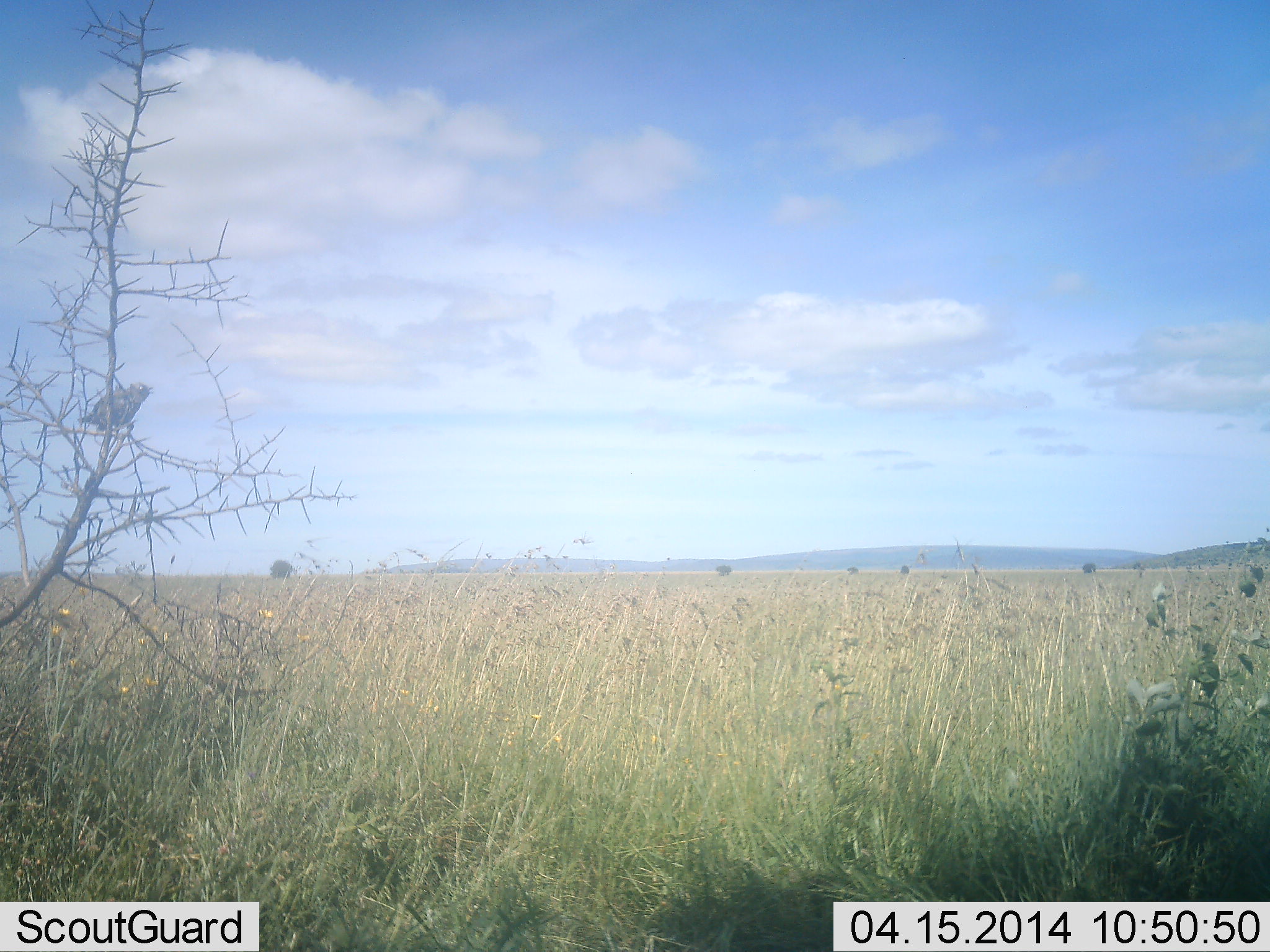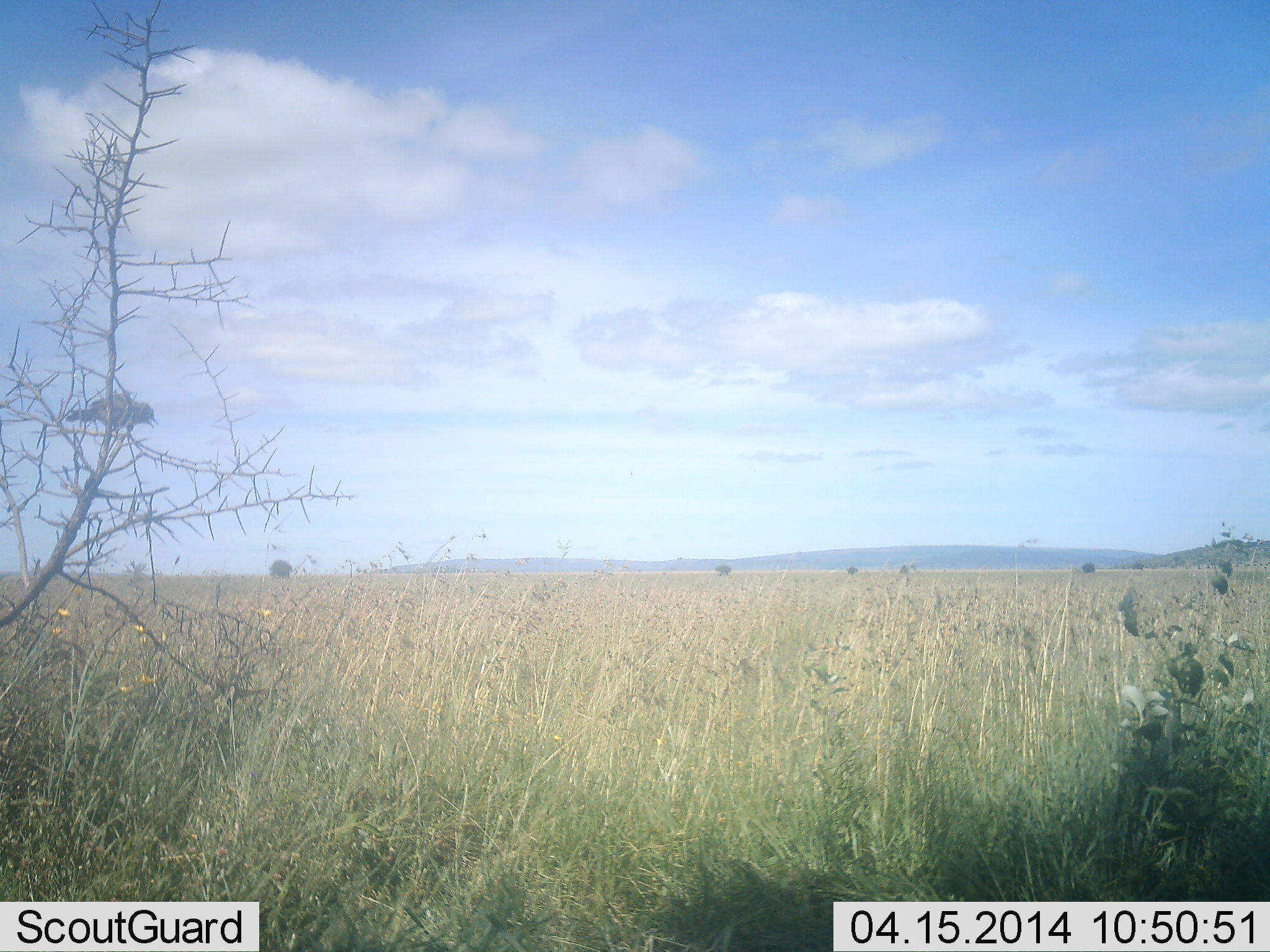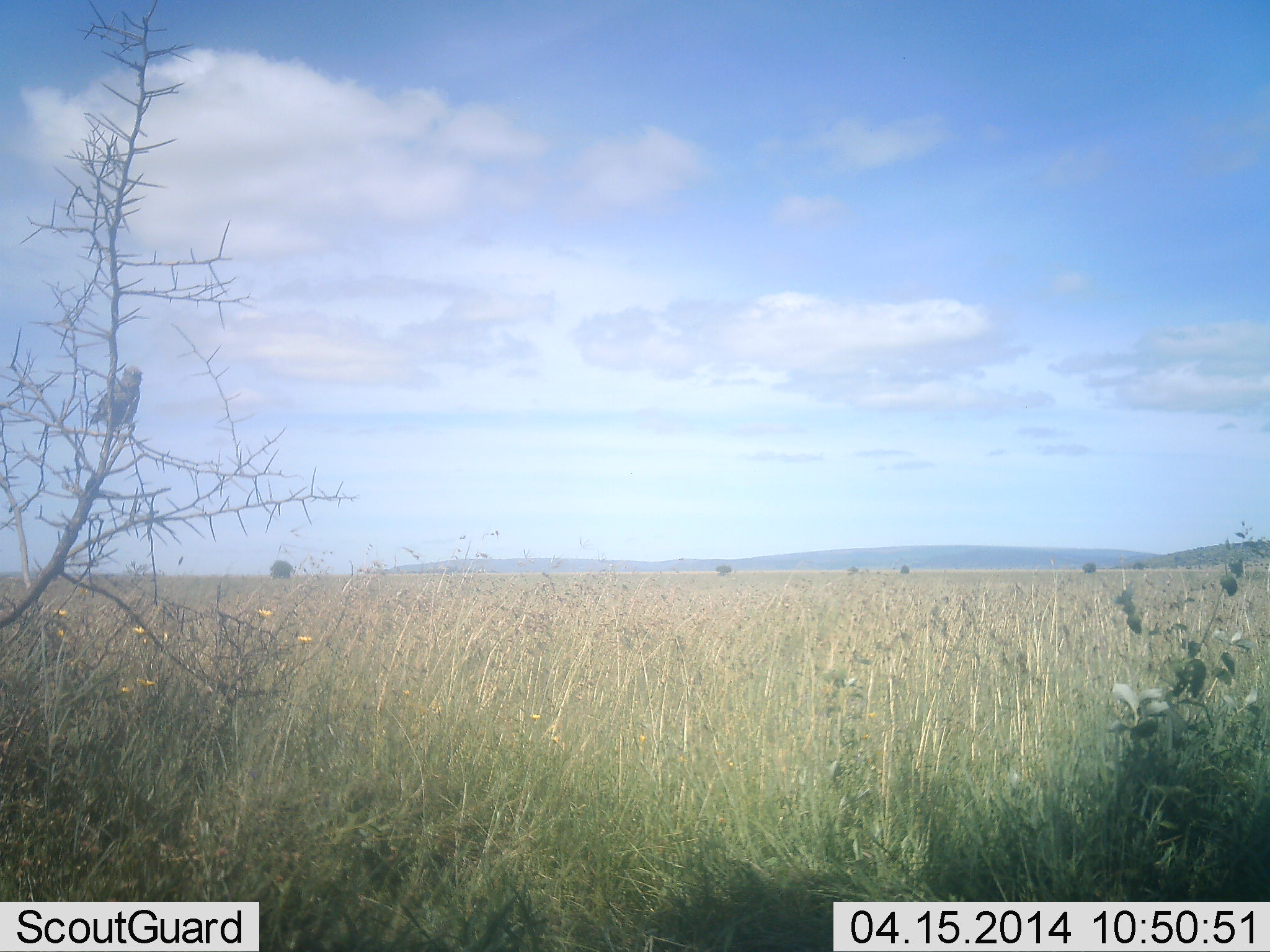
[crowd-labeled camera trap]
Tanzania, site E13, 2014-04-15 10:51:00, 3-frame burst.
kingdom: Animalia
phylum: Chordata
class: Aves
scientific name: Aves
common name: bird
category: otherbird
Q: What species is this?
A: Otherbird (bird) (Aves).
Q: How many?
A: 1.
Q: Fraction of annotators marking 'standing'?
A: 55%.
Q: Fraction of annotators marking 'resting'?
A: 36%.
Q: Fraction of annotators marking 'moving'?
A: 9%.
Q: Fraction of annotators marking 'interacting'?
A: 0%.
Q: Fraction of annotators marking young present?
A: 0%.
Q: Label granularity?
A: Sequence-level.